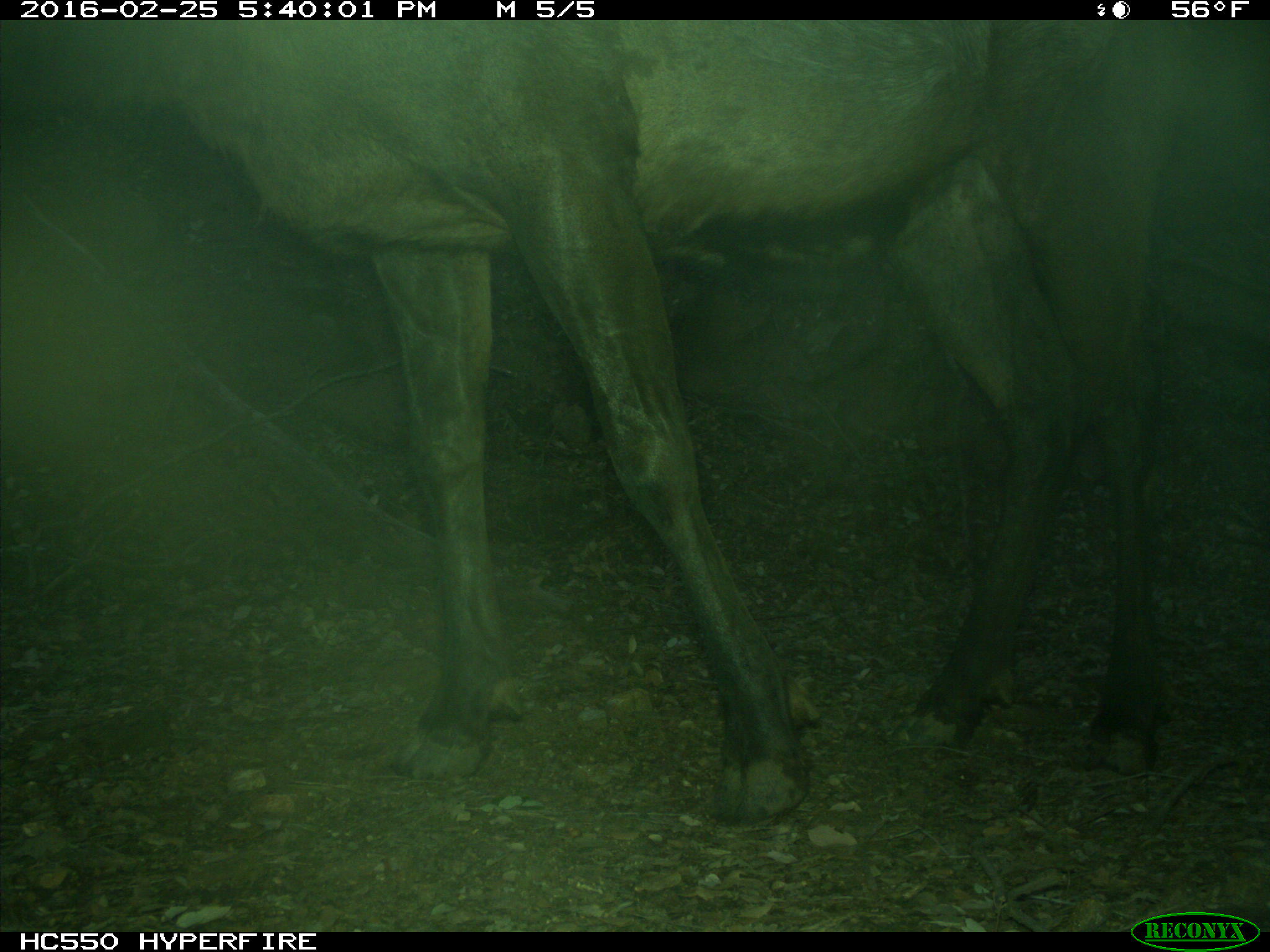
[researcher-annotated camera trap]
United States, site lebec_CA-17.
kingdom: Animalia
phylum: Chordata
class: Mammalia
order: Artiodactyla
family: Cervidae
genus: Cervus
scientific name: Cervus canadensis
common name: elk